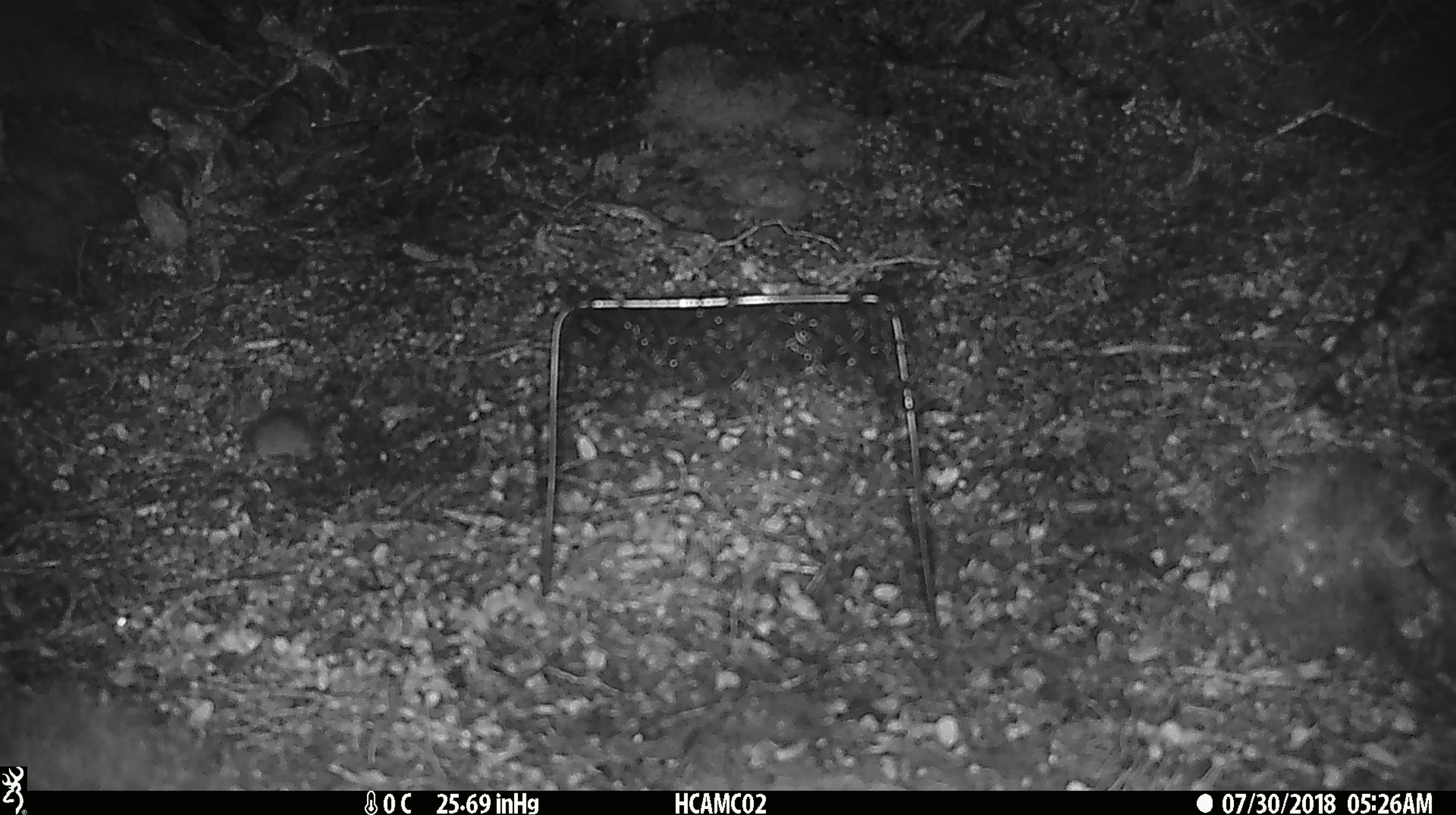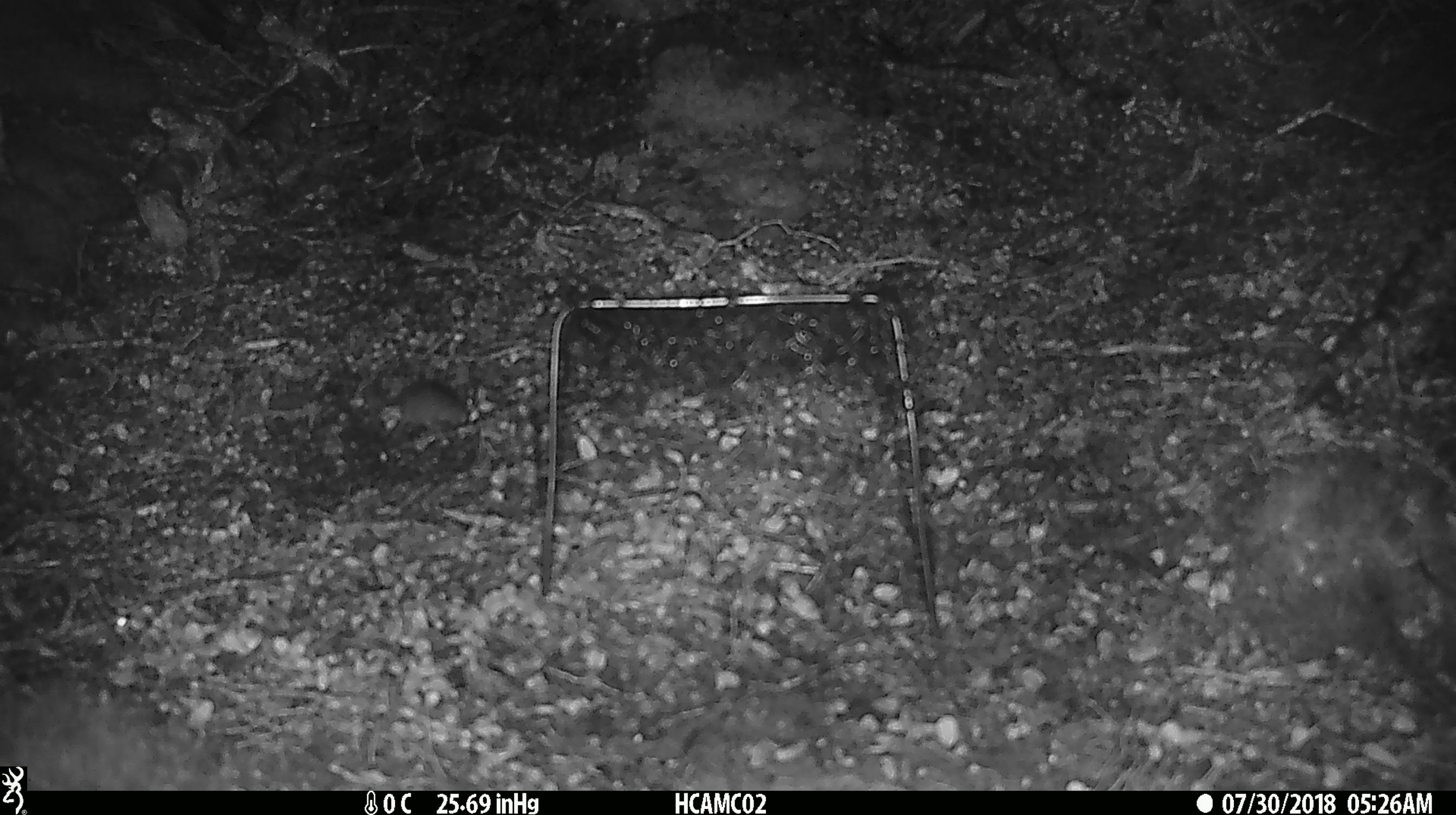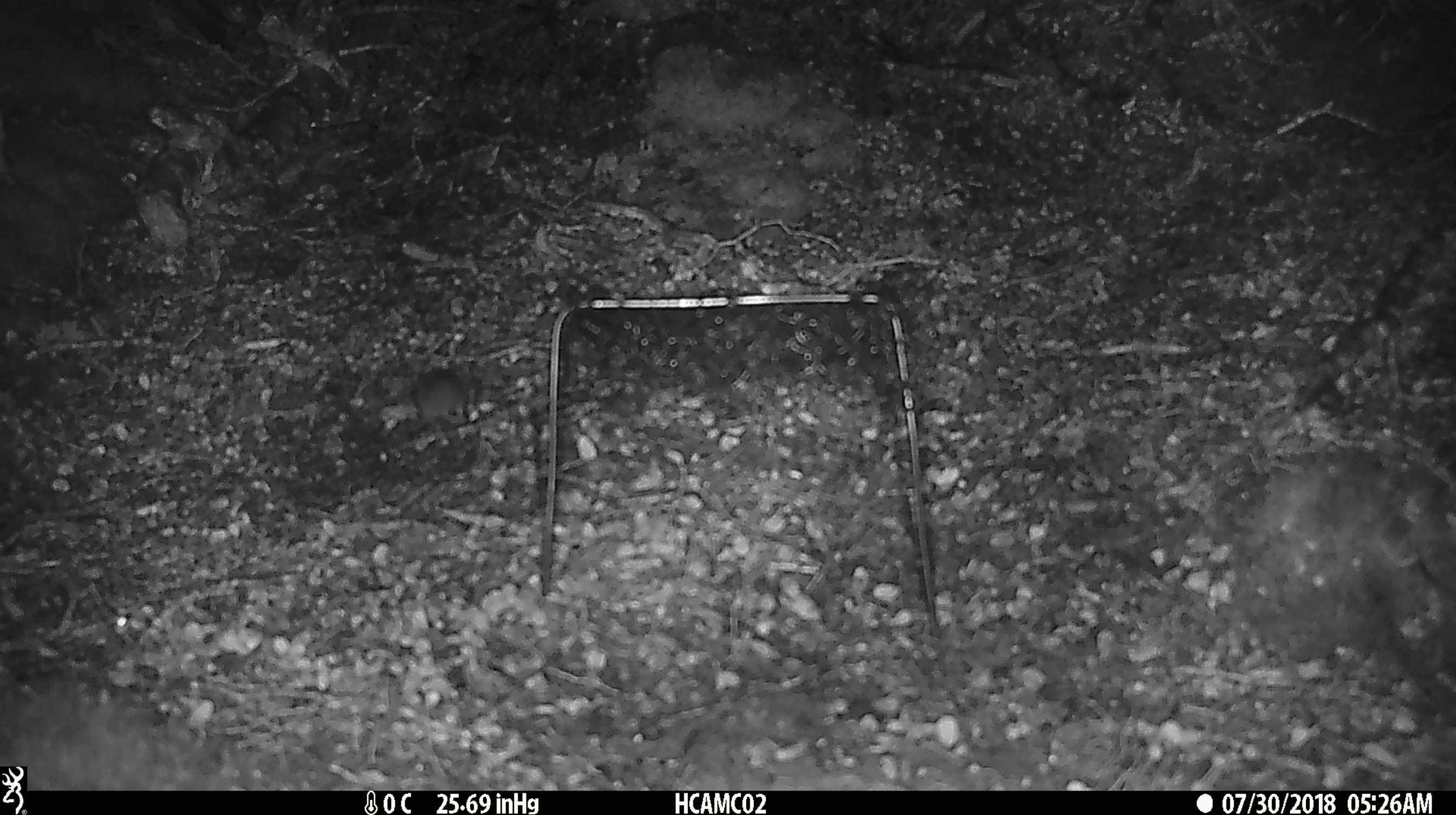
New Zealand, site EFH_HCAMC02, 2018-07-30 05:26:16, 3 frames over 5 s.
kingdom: Animalia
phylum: Chordata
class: Mammalia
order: Rodentia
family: Muridae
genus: Mus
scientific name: Mus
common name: mouse